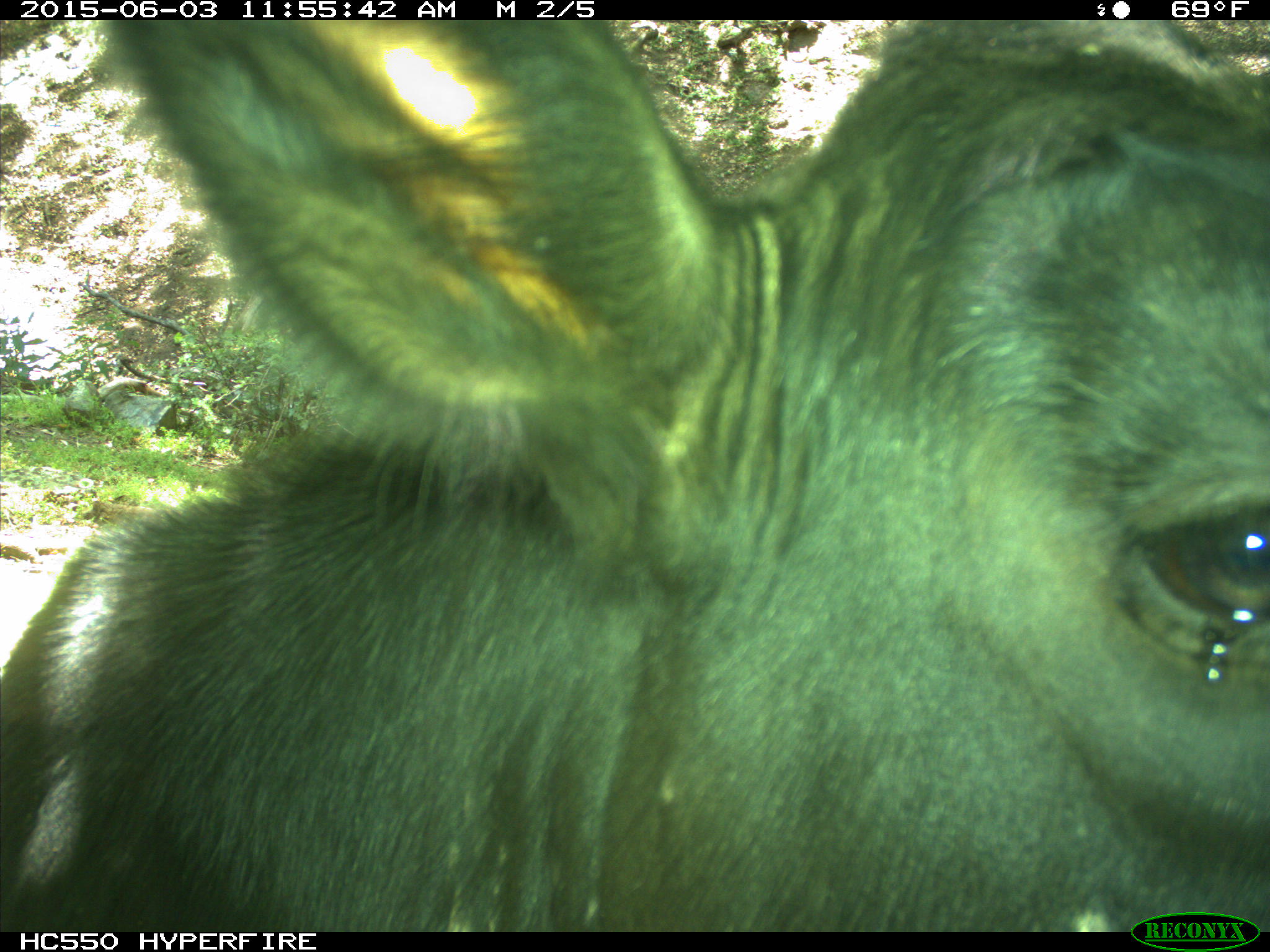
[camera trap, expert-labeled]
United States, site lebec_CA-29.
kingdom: Animalia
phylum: Chordata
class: Mammalia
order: Artiodactyla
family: Bovidae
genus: Bos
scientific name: Bos taurus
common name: domestic cow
Bos taurus (domestic cow).